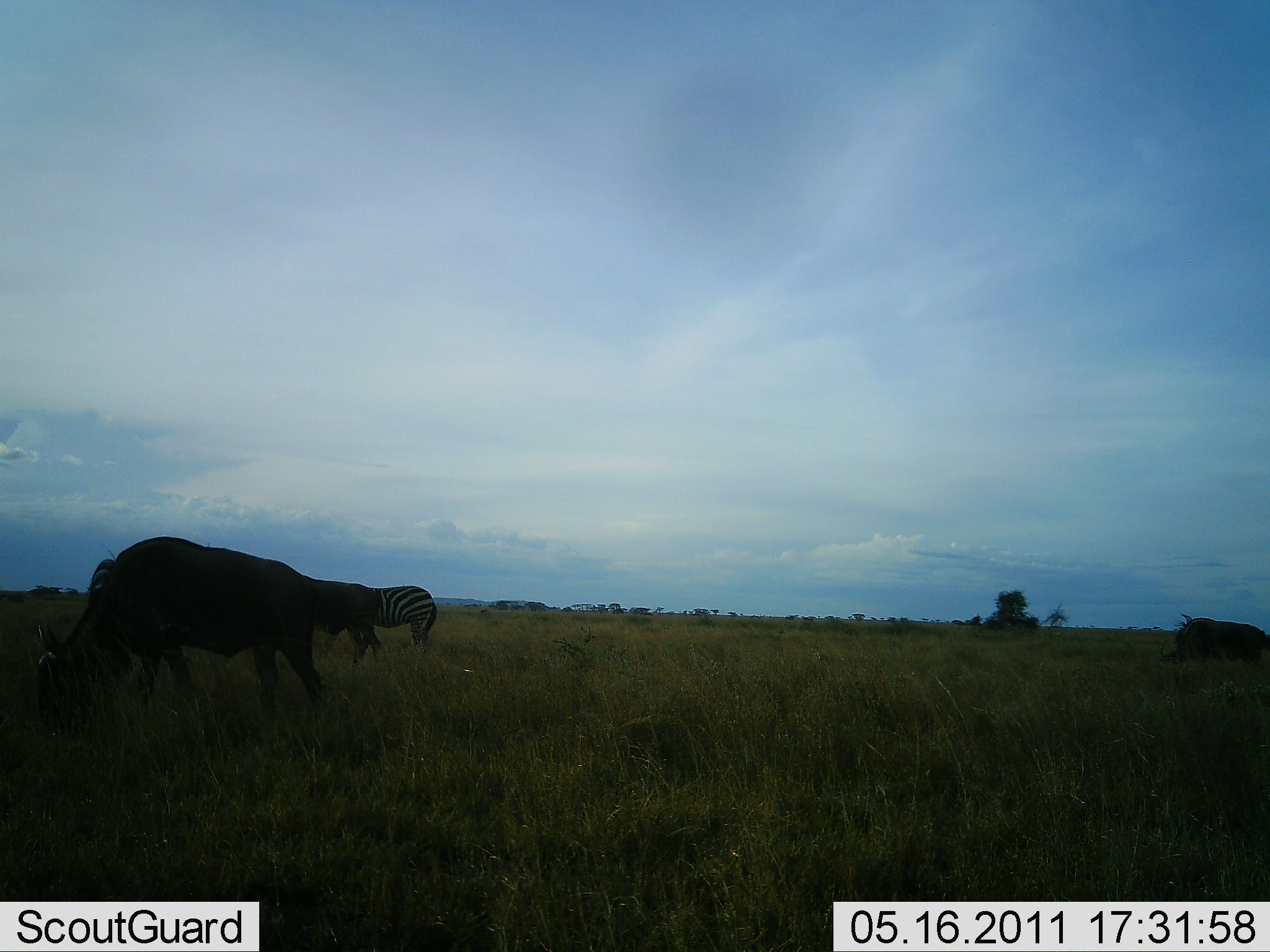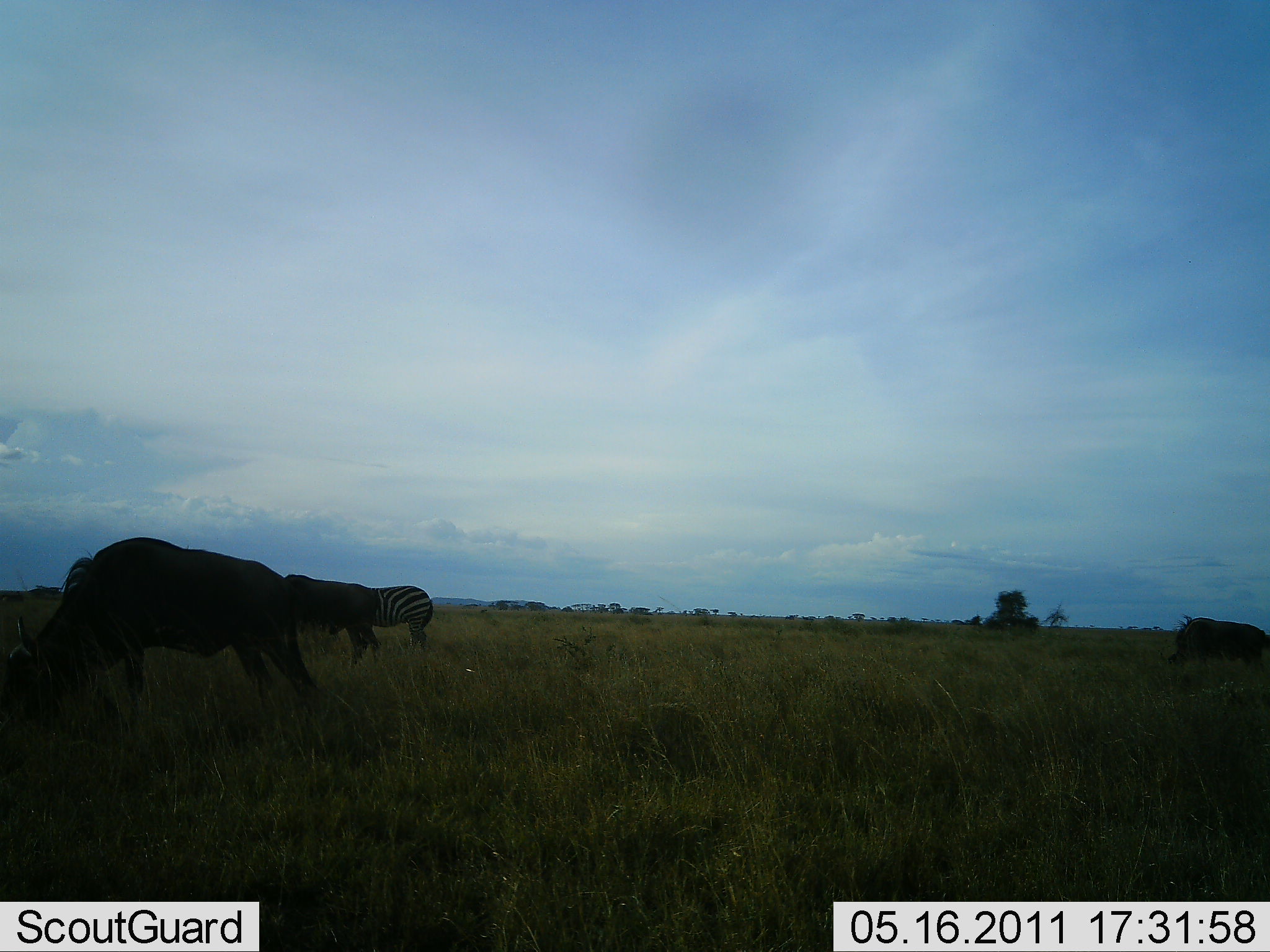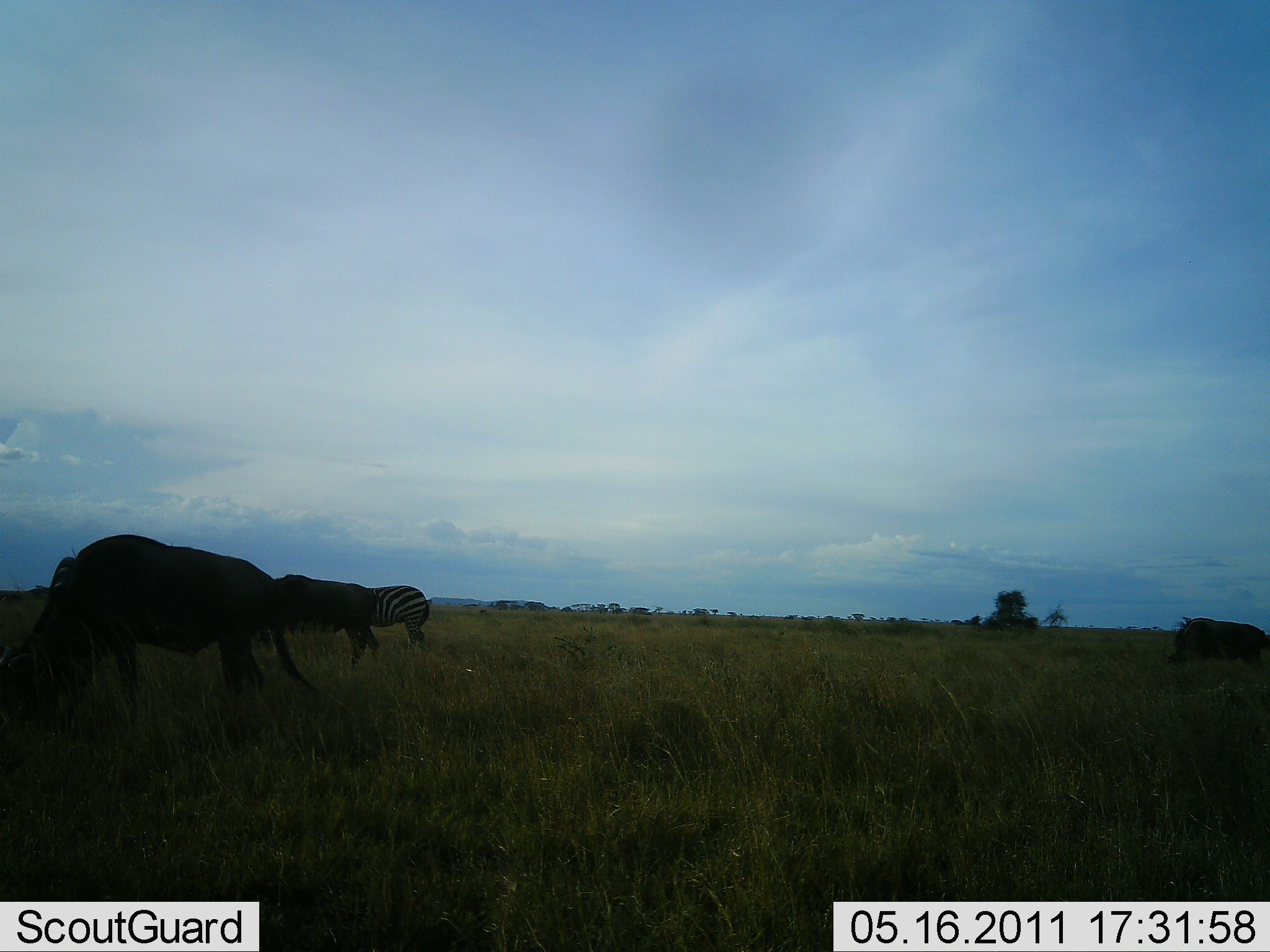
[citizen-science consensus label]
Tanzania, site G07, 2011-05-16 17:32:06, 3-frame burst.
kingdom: Animalia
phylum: Chordata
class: Mammalia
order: Artiodactyla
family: Bovidae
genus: Connochaetes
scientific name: Connochaetes taurinus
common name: blue wildebeest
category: wildebeest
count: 3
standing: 45%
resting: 0%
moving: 9%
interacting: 0%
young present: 0%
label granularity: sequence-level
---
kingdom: Animalia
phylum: Chordata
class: Mammalia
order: Perissodactyla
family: Equidae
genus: Equus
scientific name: Equus quagga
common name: plains zebra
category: zebra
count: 1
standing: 69%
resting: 0%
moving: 15%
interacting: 0%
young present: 0%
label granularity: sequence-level